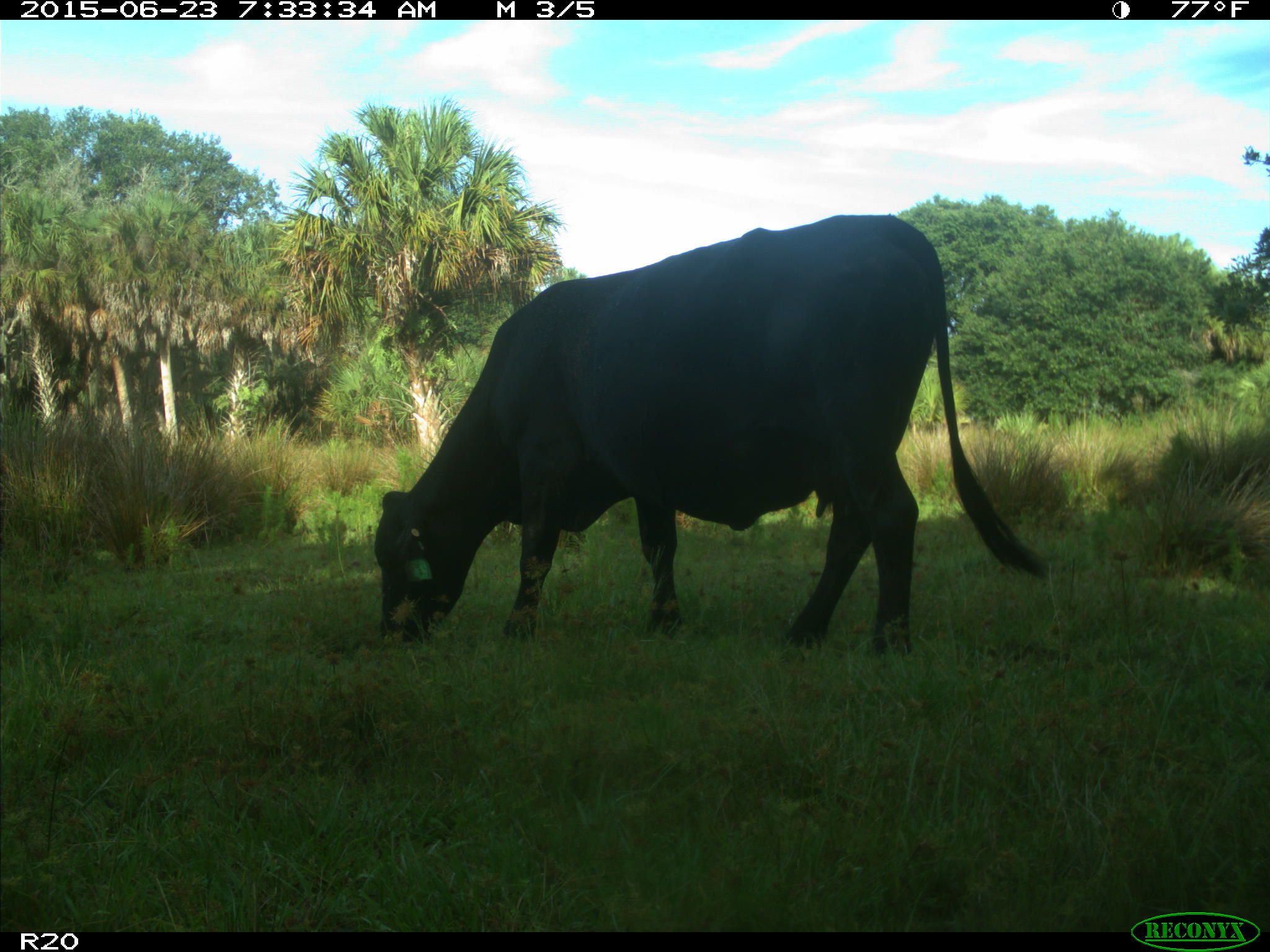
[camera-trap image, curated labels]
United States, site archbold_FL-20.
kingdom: Animalia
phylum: Chordata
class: Mammalia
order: Artiodactyla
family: Bovidae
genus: Bos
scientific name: Bos taurus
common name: domestic cow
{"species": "Bos taurus (domestic cow)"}